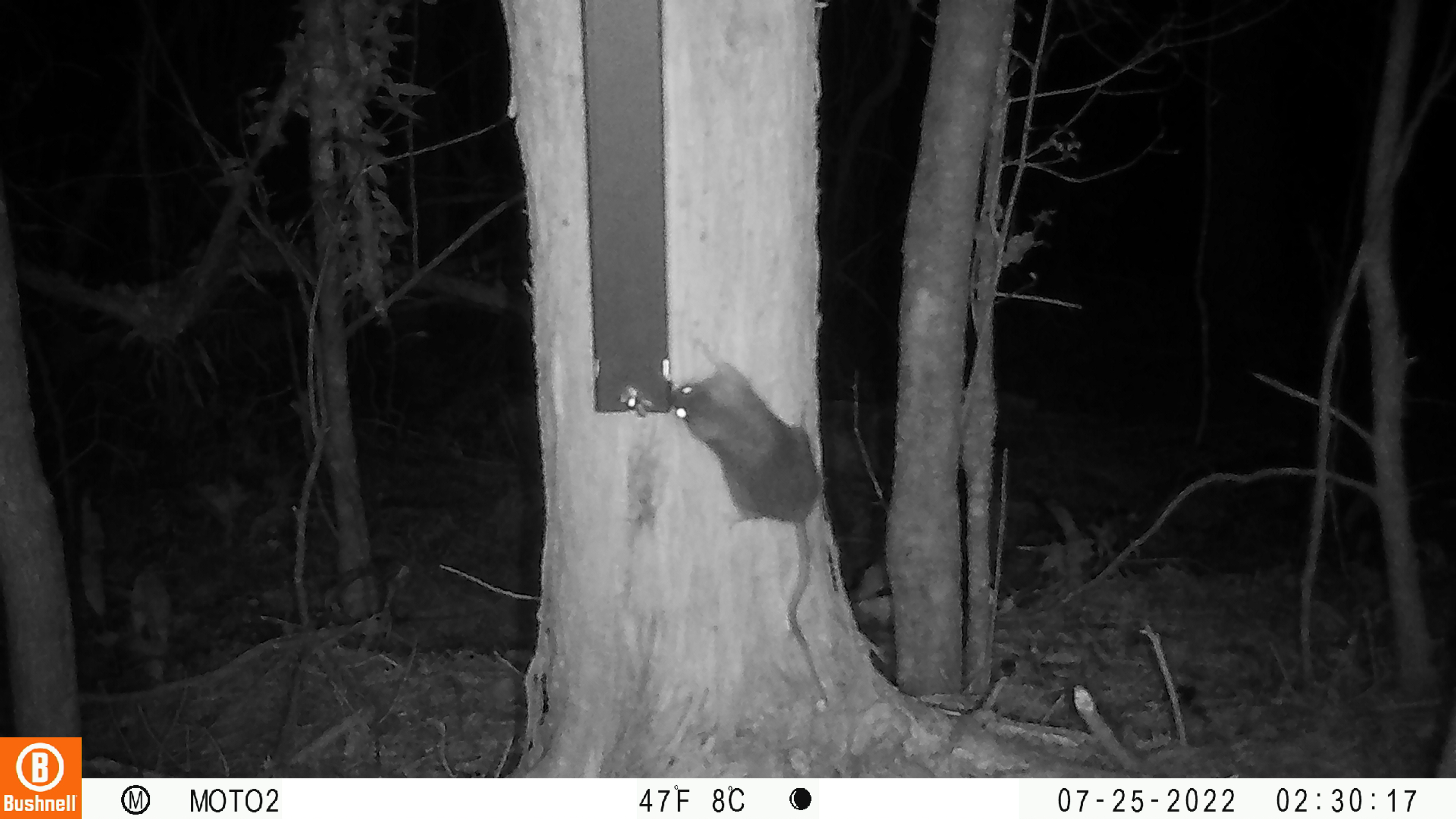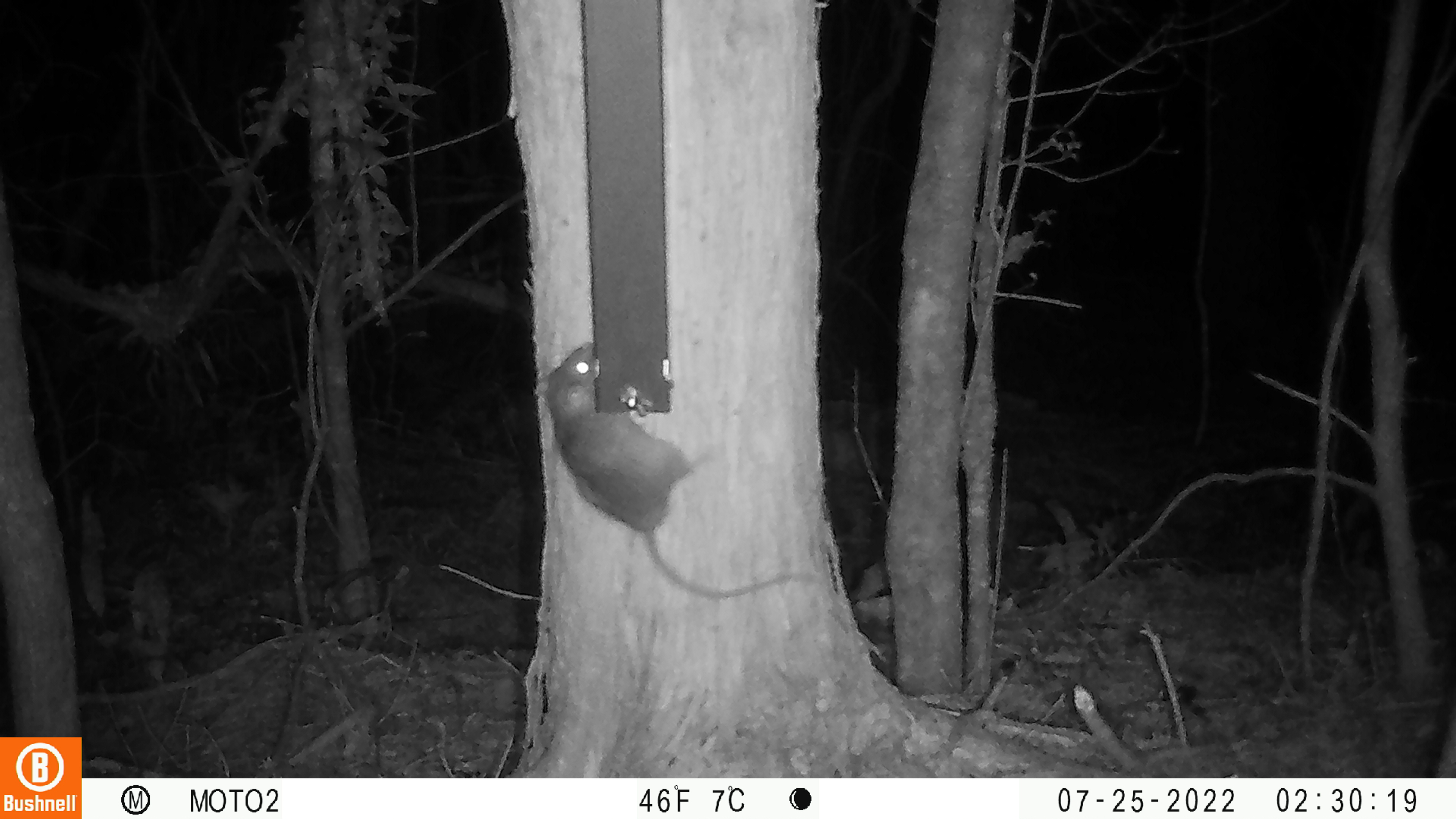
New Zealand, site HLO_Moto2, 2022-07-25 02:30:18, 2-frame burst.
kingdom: Animalia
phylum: Chordata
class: Mammalia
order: Rodentia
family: Muridae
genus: Rattus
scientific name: Rattus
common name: rat